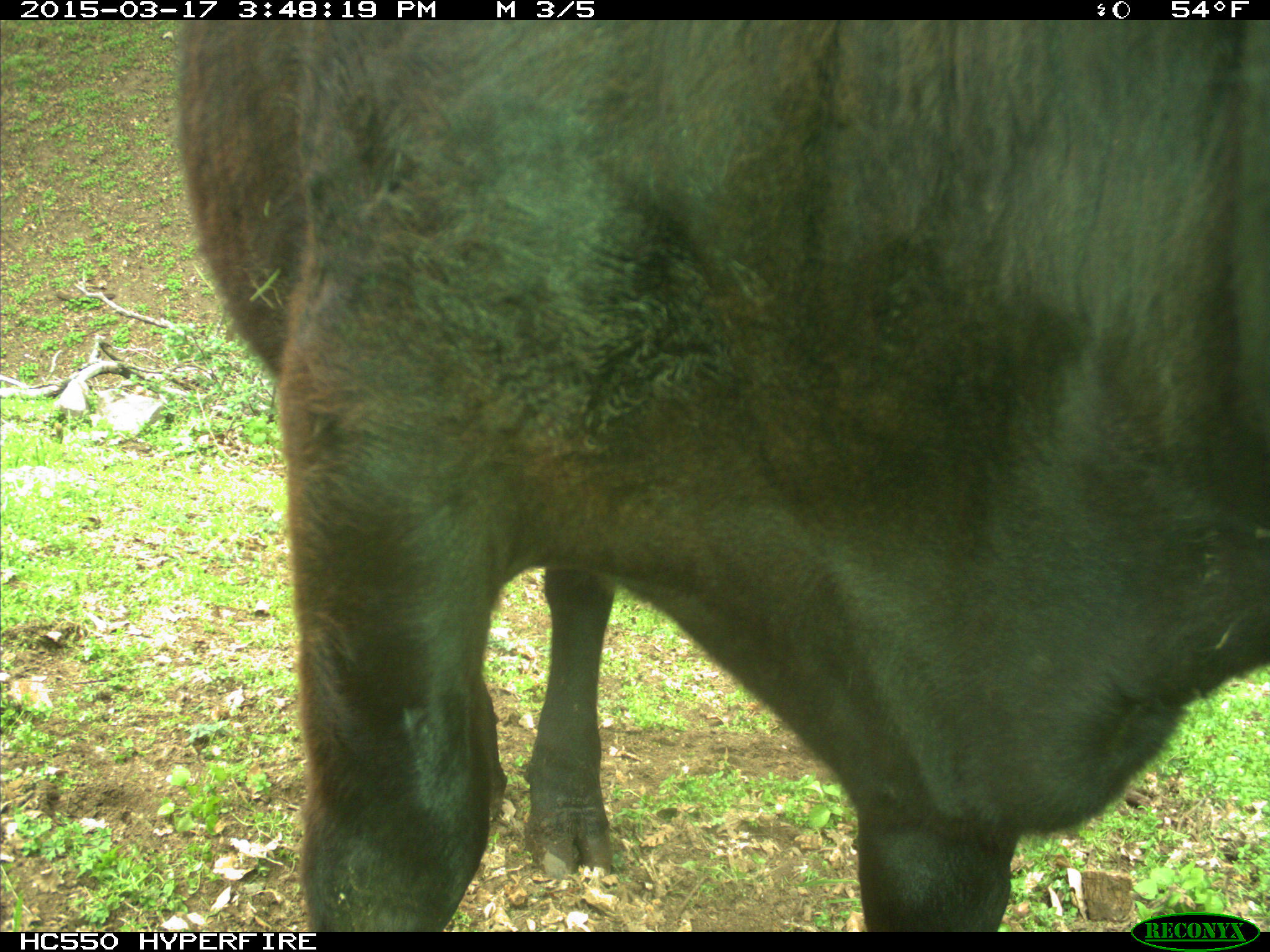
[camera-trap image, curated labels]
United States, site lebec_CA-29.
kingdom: Animalia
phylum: Chordata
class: Mammalia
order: Artiodactyla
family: Bovidae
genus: Bos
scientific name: Bos taurus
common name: domestic cow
Bos taurus (domestic cow).